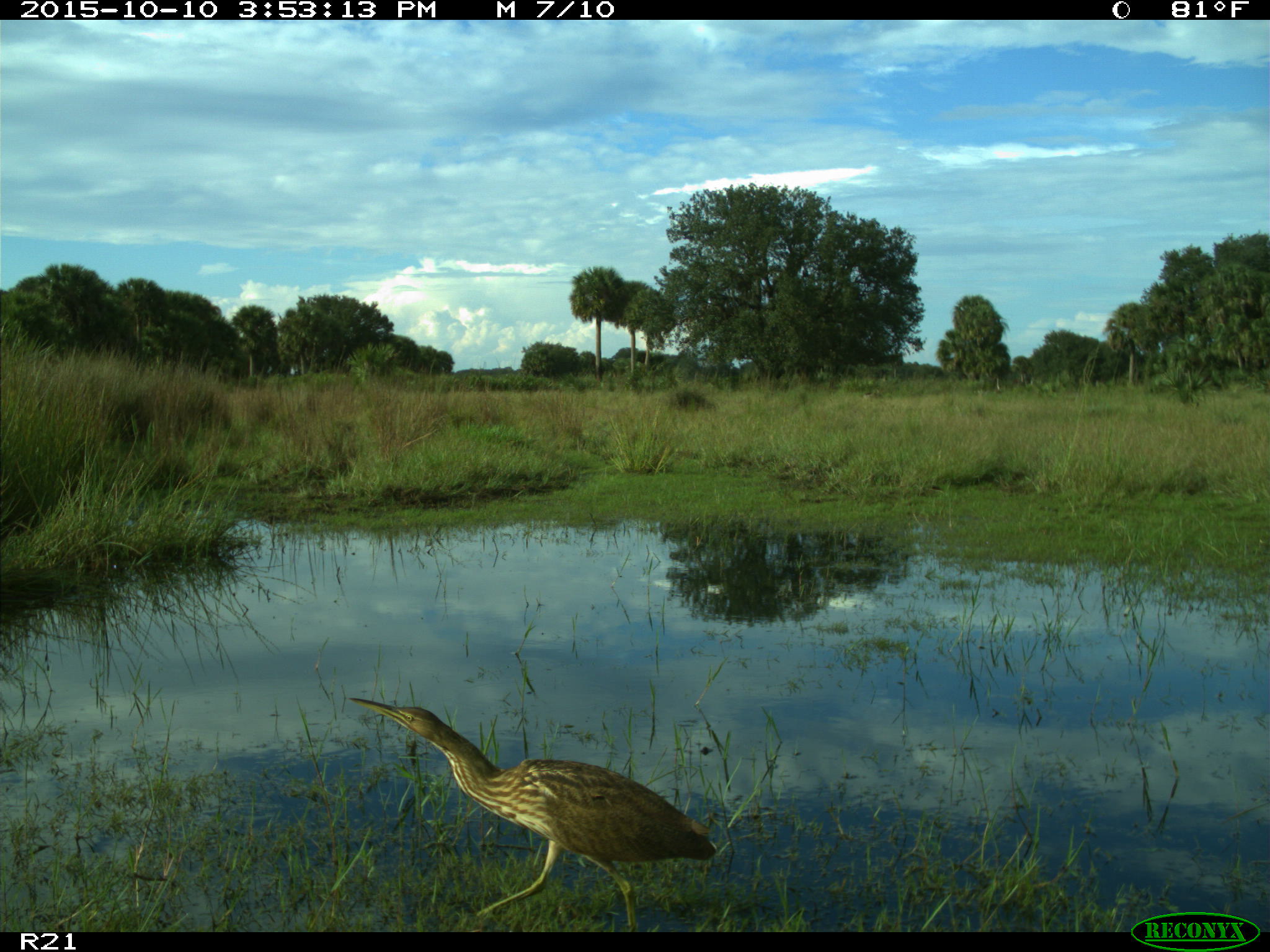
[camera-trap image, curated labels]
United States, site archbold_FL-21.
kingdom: Animalia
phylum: Chordata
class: Aves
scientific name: Aves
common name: birds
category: unidentified bird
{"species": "unidentified bird (birds) (Aves)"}